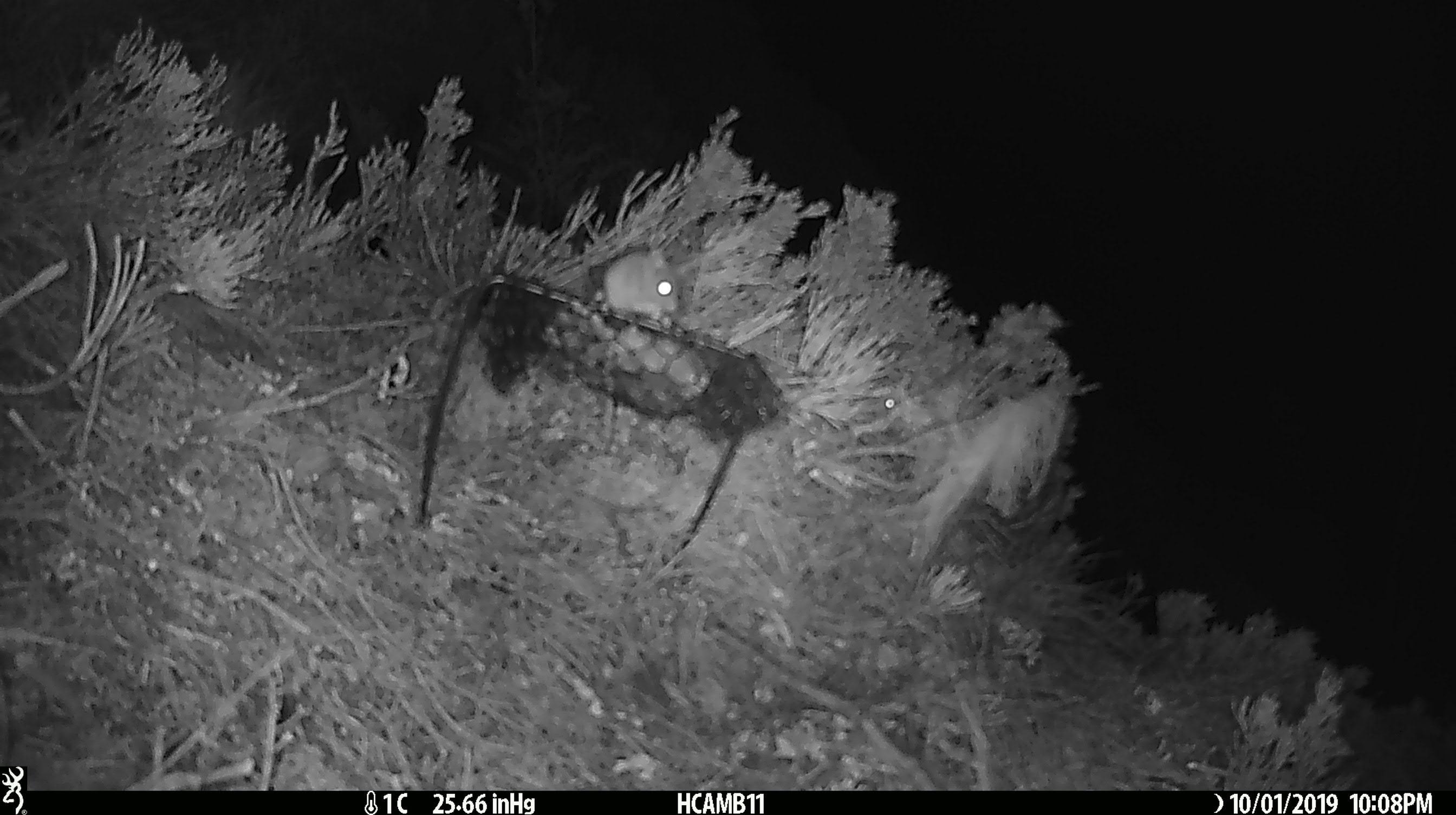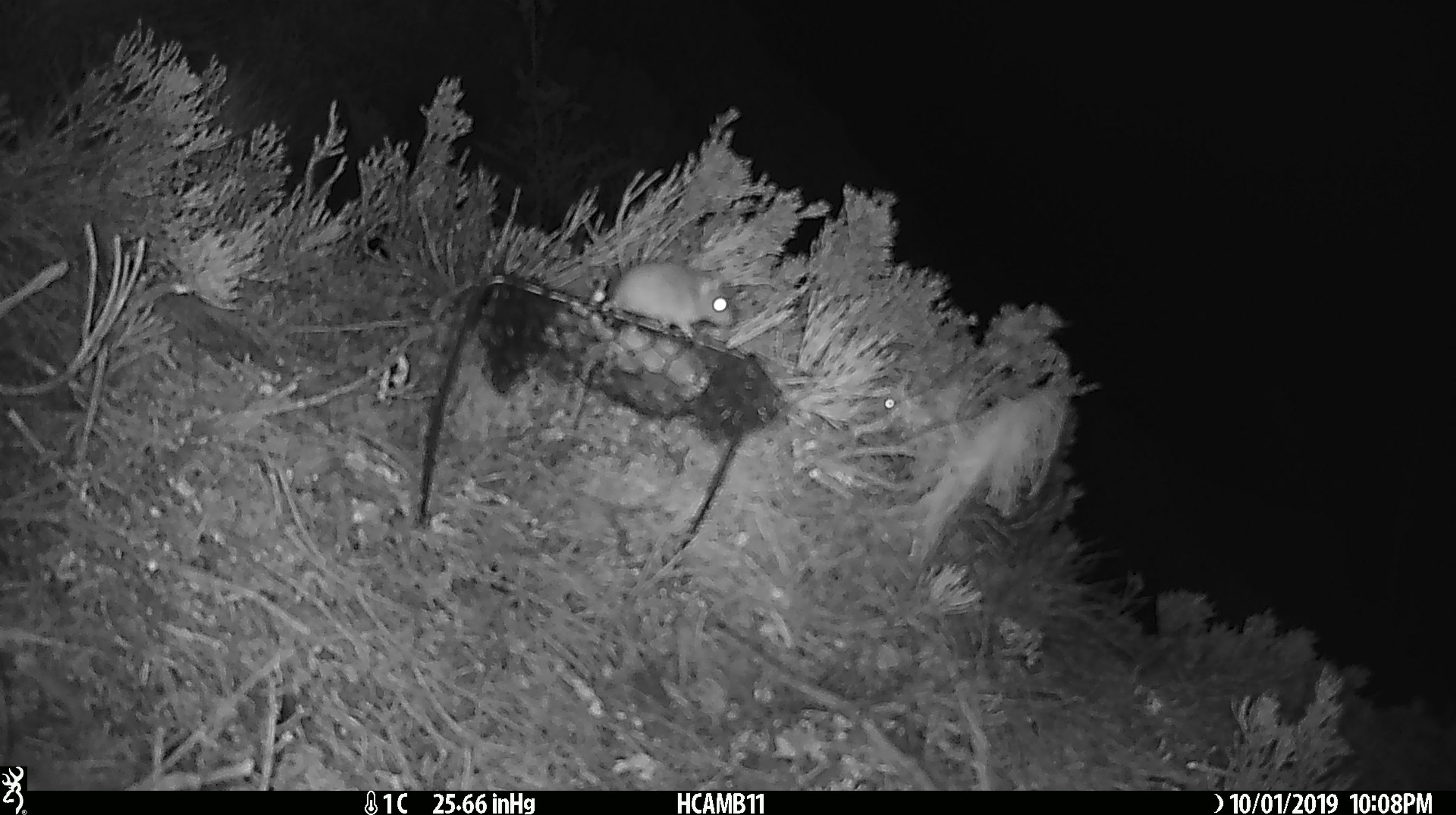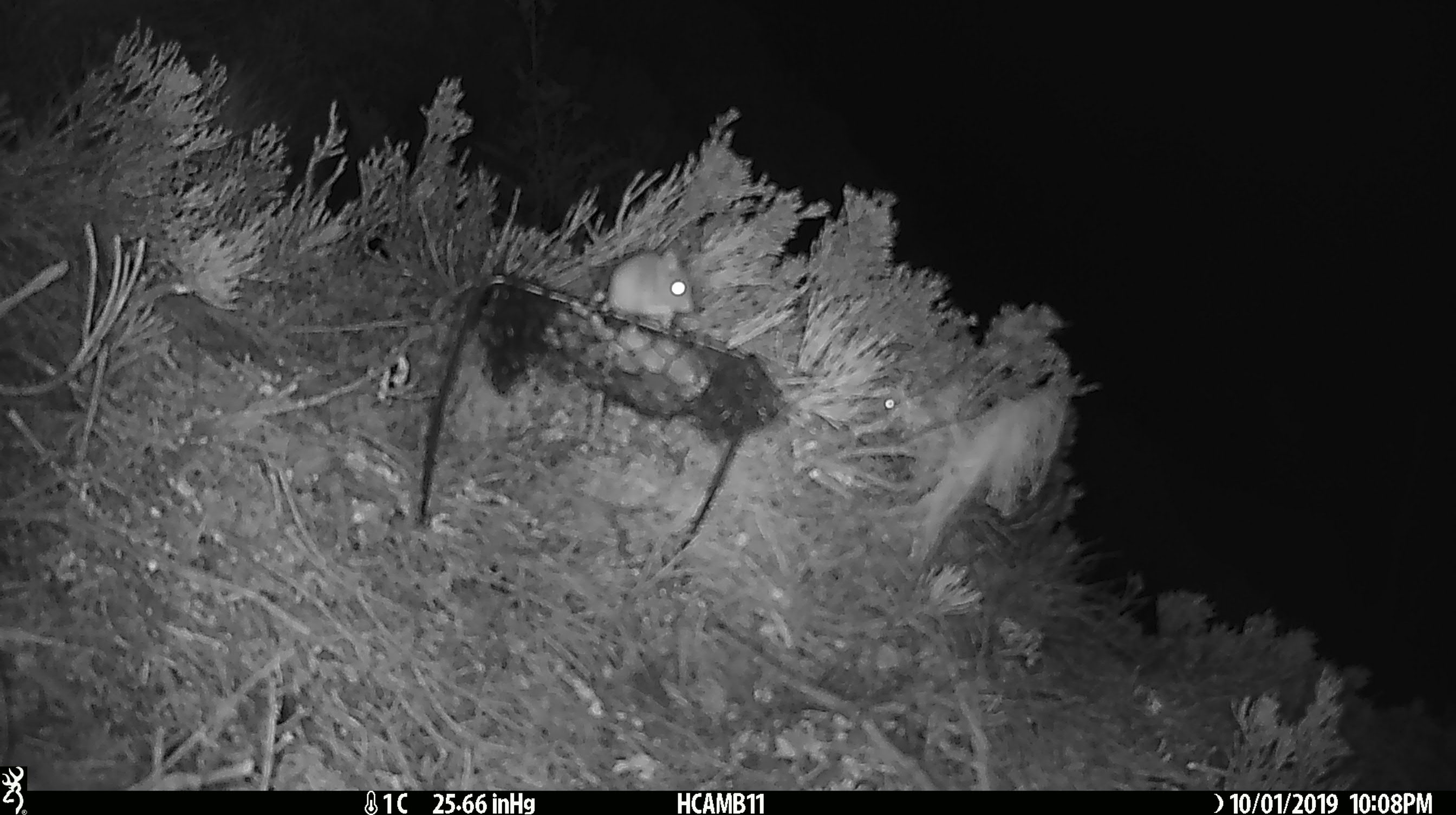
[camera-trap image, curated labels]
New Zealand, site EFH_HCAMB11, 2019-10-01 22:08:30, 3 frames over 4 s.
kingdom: Animalia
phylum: Chordata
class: Mammalia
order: Rodentia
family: Muridae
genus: Mus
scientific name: Mus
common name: mouse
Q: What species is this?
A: Mouse (Mus).